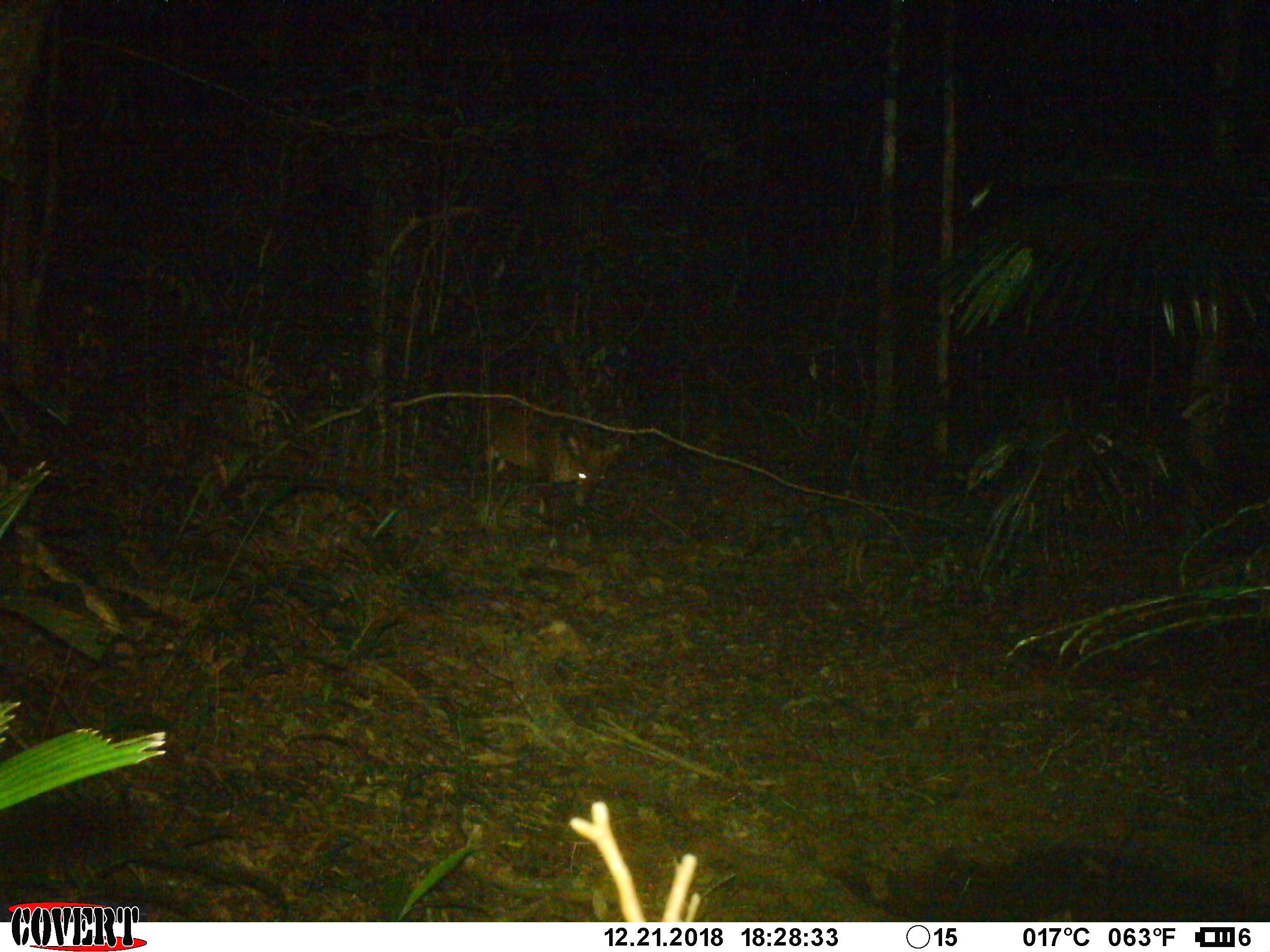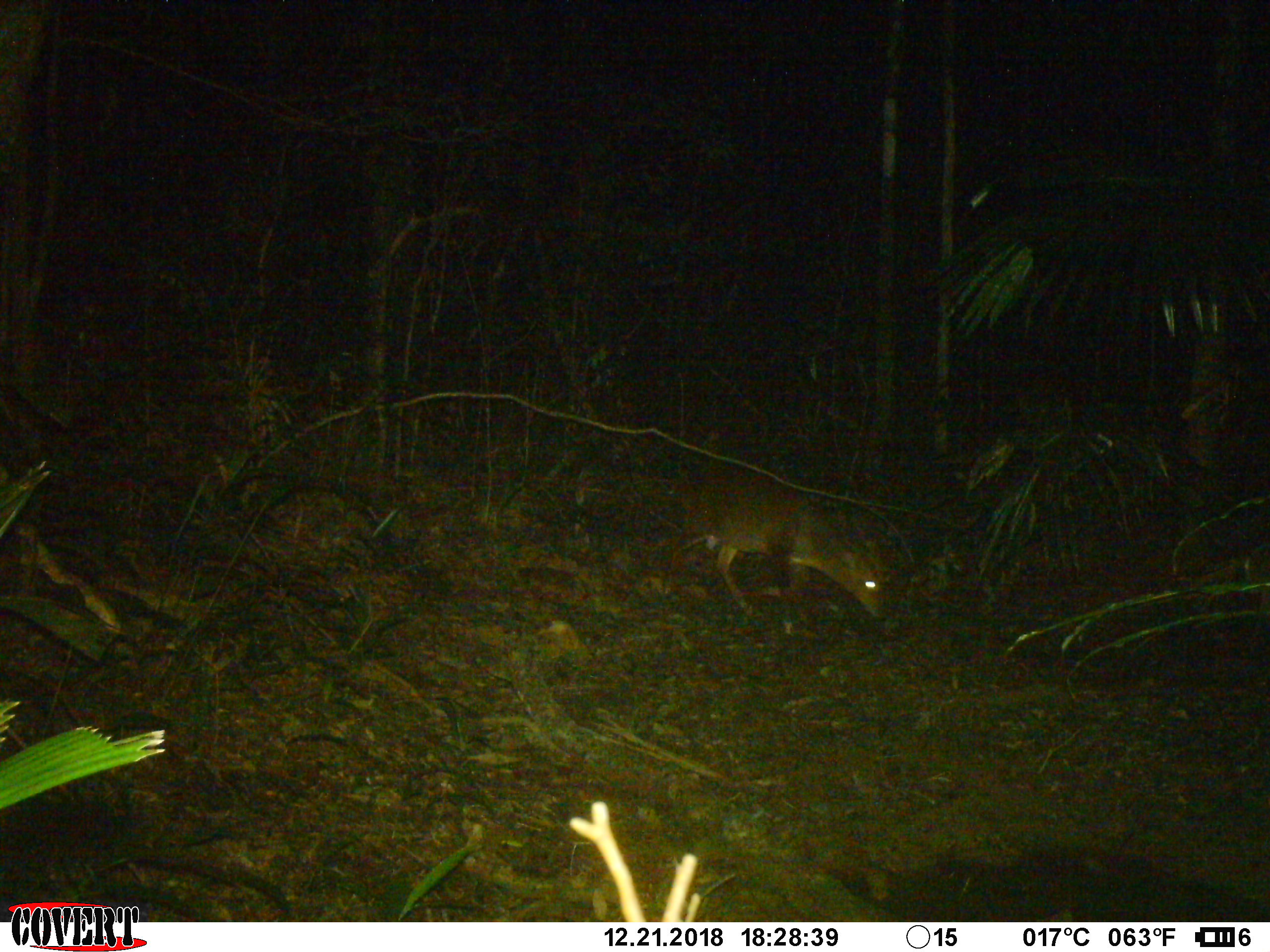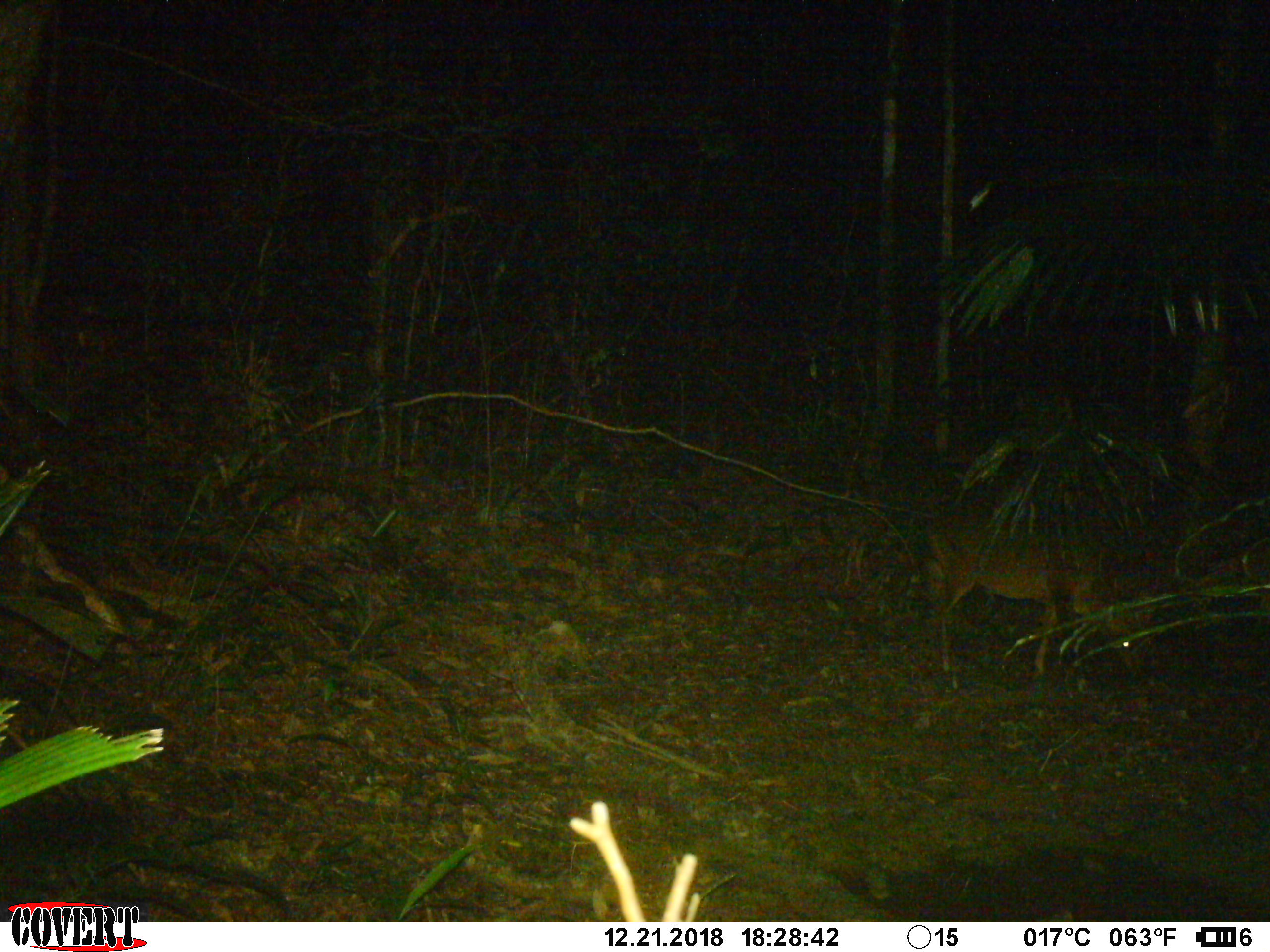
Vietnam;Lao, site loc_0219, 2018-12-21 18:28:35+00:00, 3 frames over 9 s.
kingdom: Animalia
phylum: Chordata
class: Mammalia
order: Artiodactyla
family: Cervidae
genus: Muntiacus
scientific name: Muntiacus vuquangensis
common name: large-antlered muntjac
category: large antlered muntjac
Large antlered muntjac (large-antlered muntjac) (Muntiacus vuquangensis). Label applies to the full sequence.